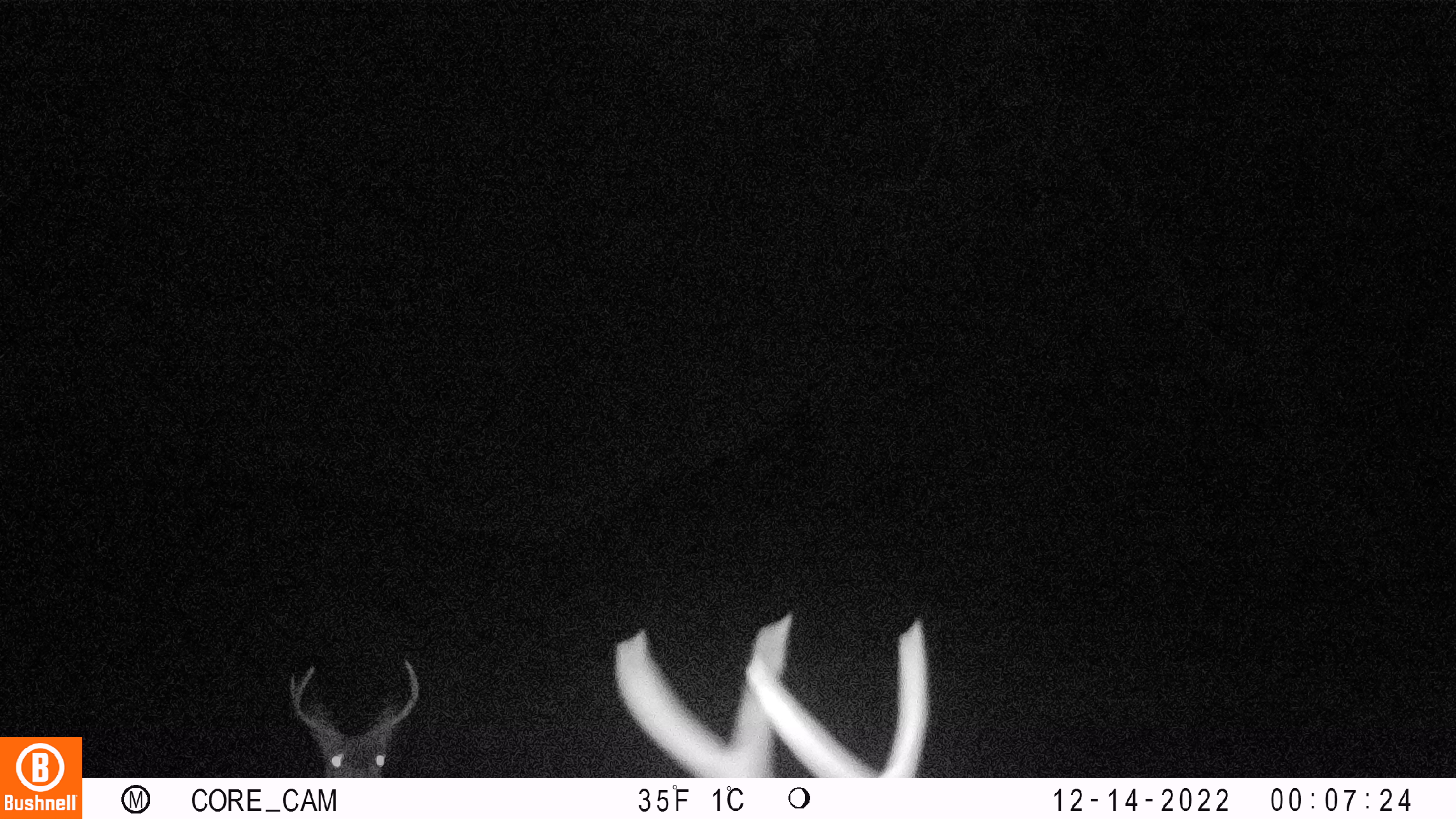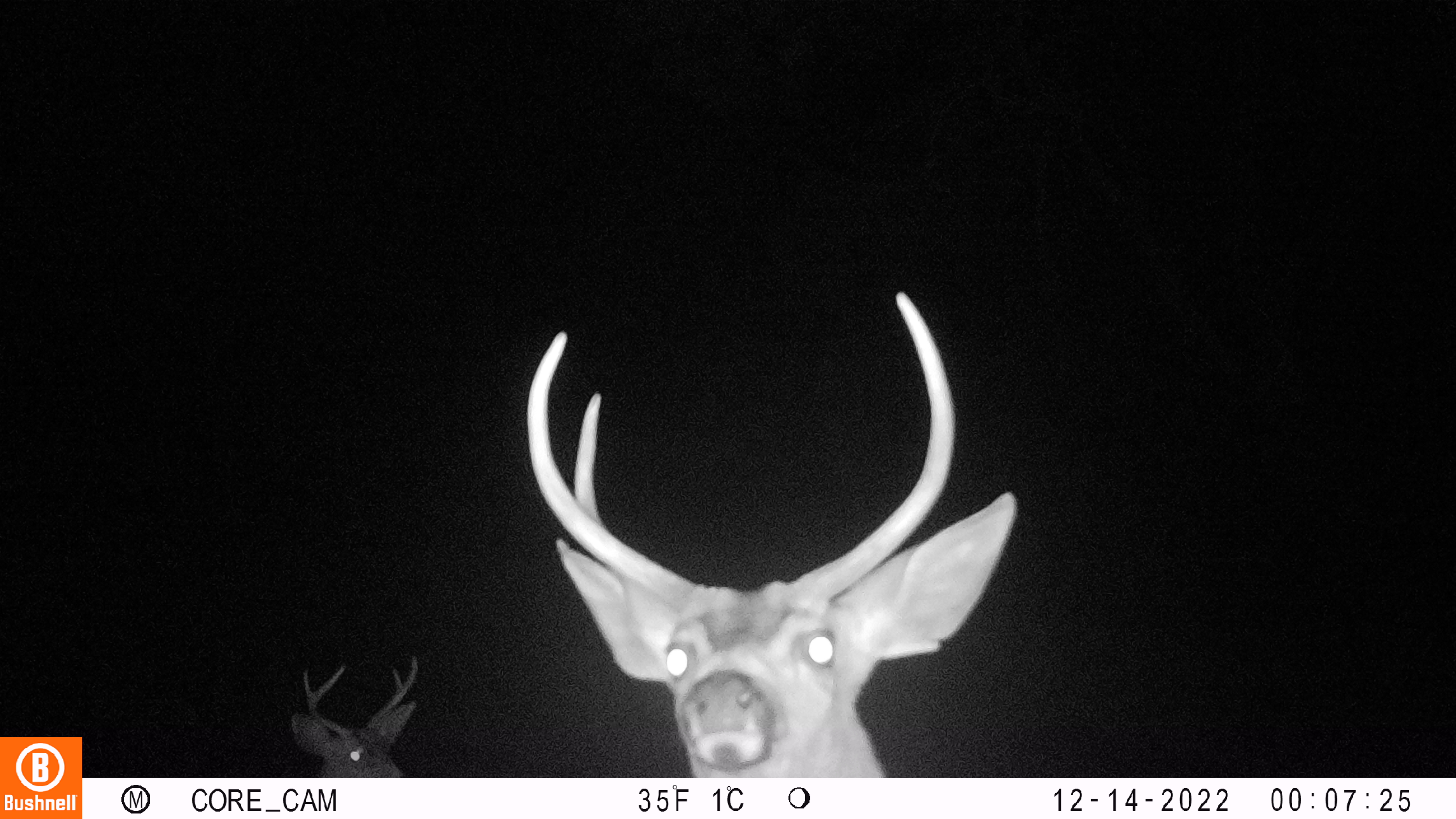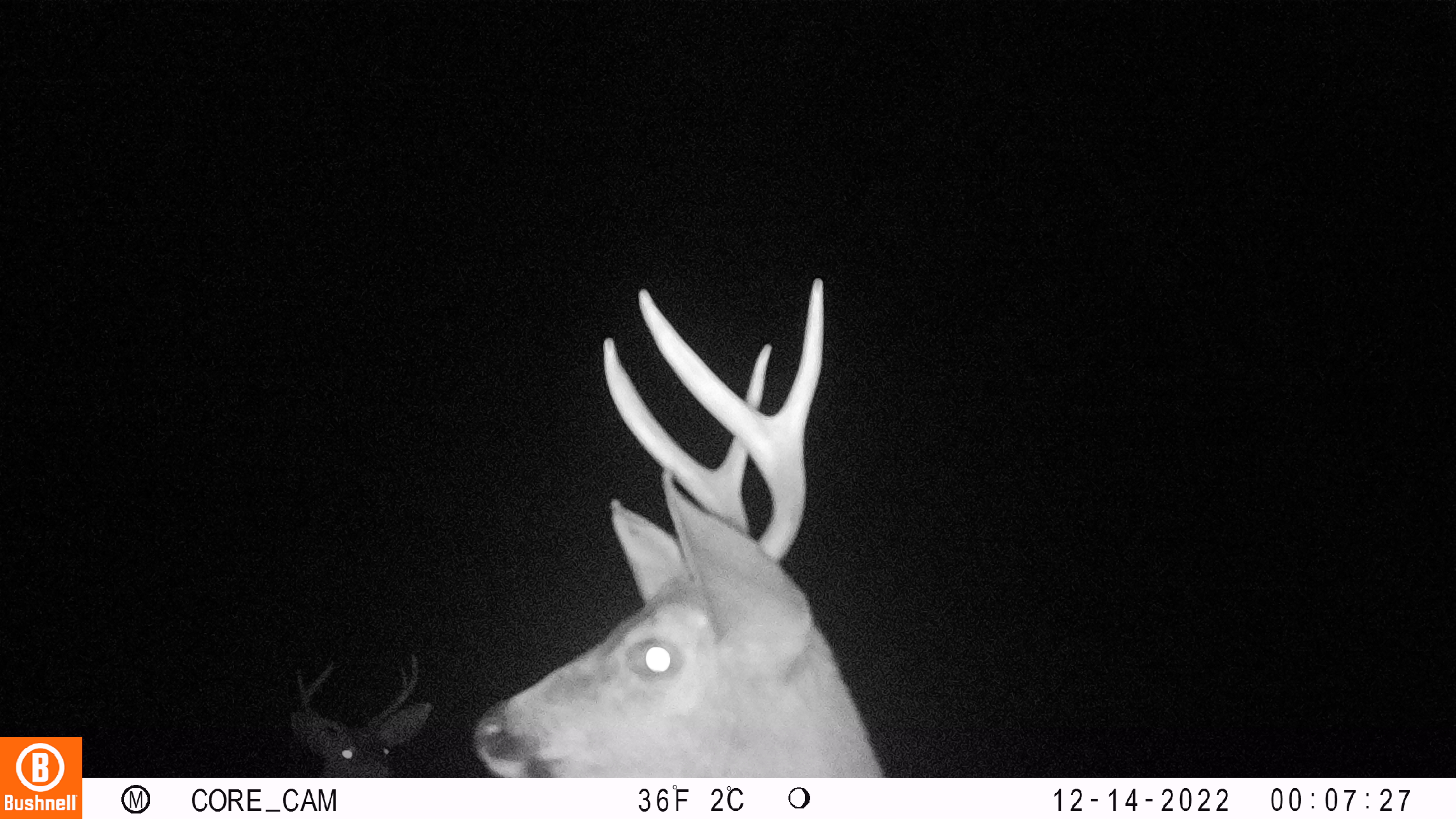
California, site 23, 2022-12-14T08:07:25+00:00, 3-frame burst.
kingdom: Animalia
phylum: Chordata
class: Mammalia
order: Artiodactyla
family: Cervidae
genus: Odocoileus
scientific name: Odocoileus hemionus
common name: mule deer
Mule deer (Odocoileus hemionus).